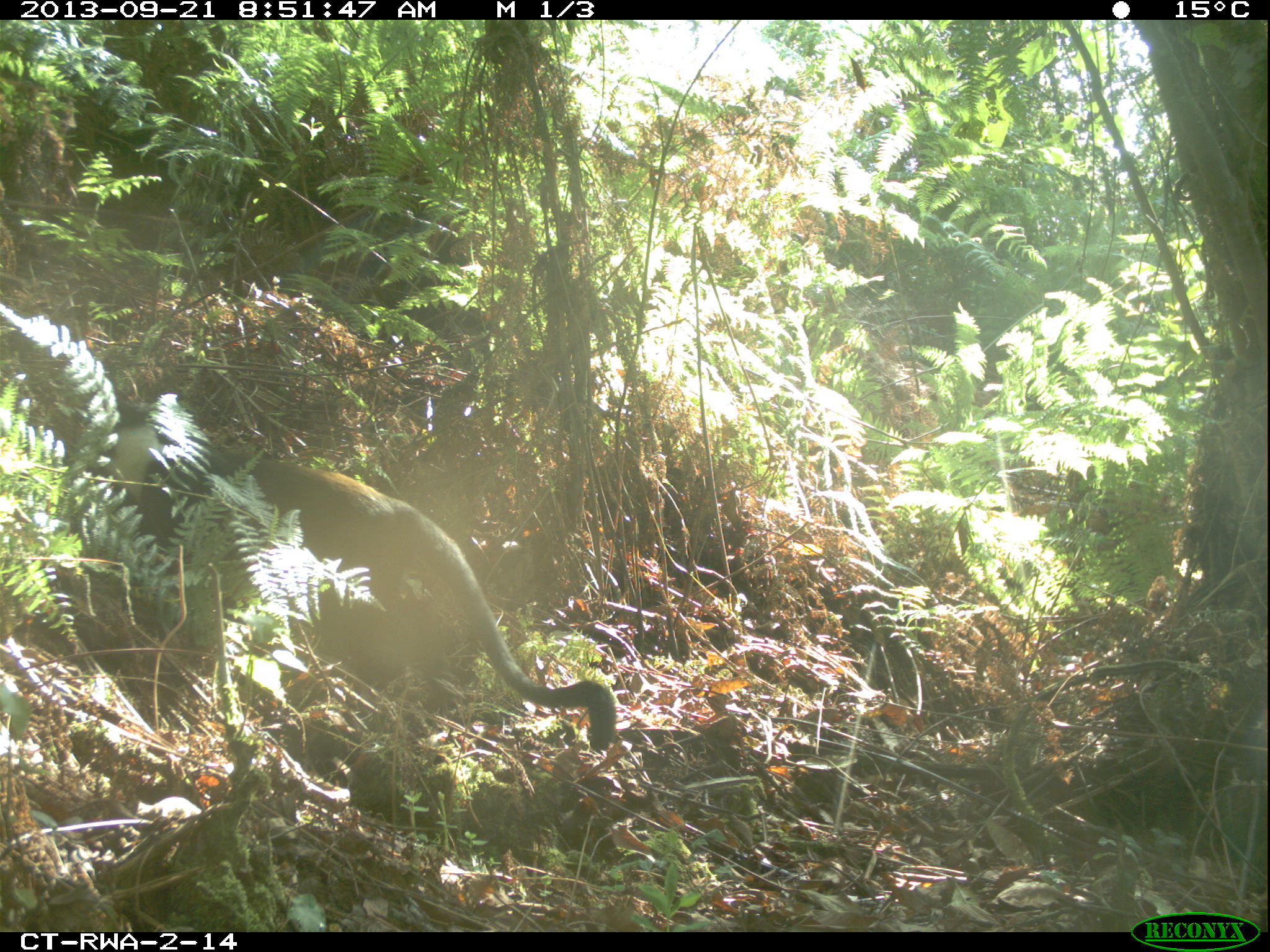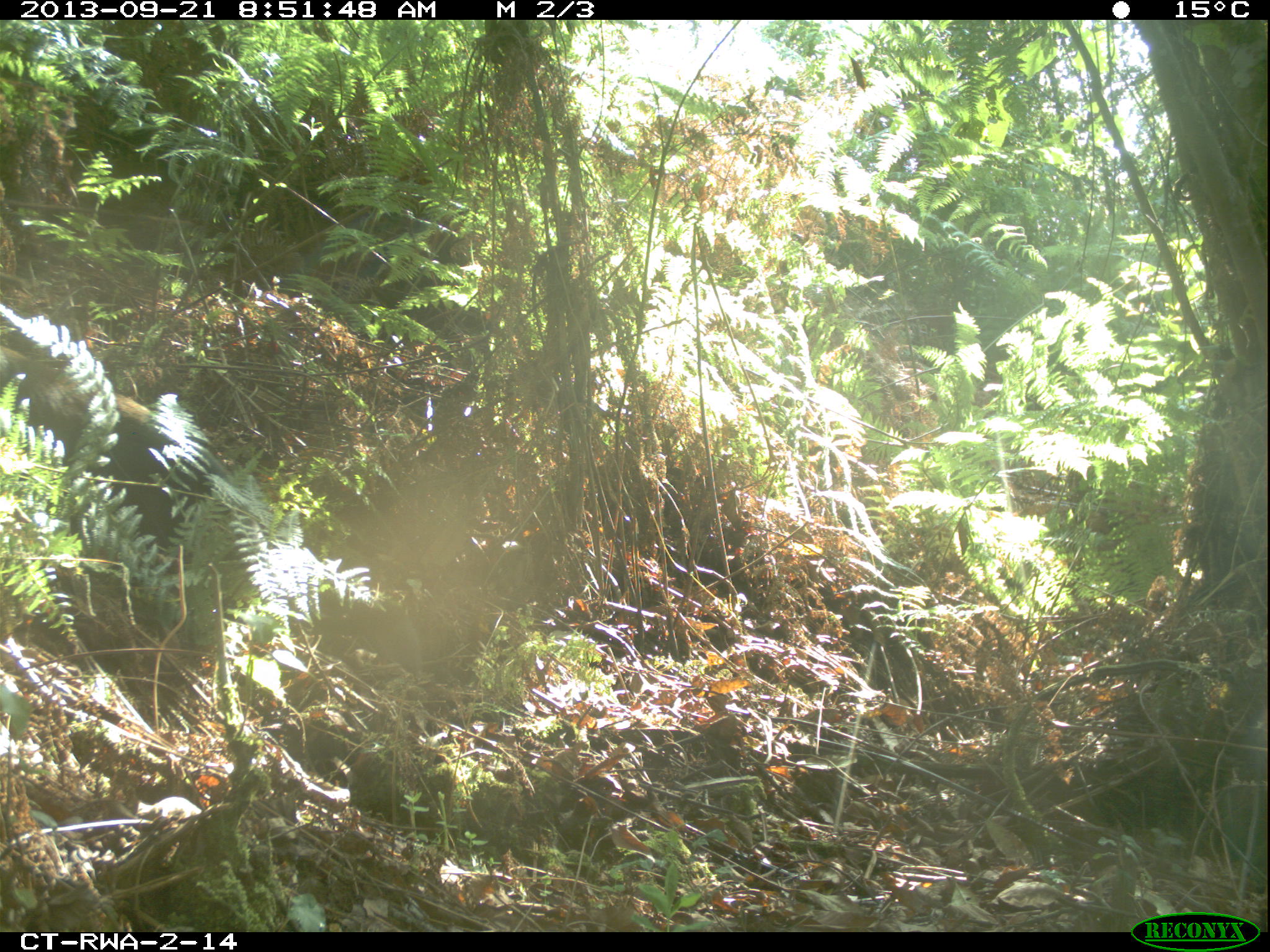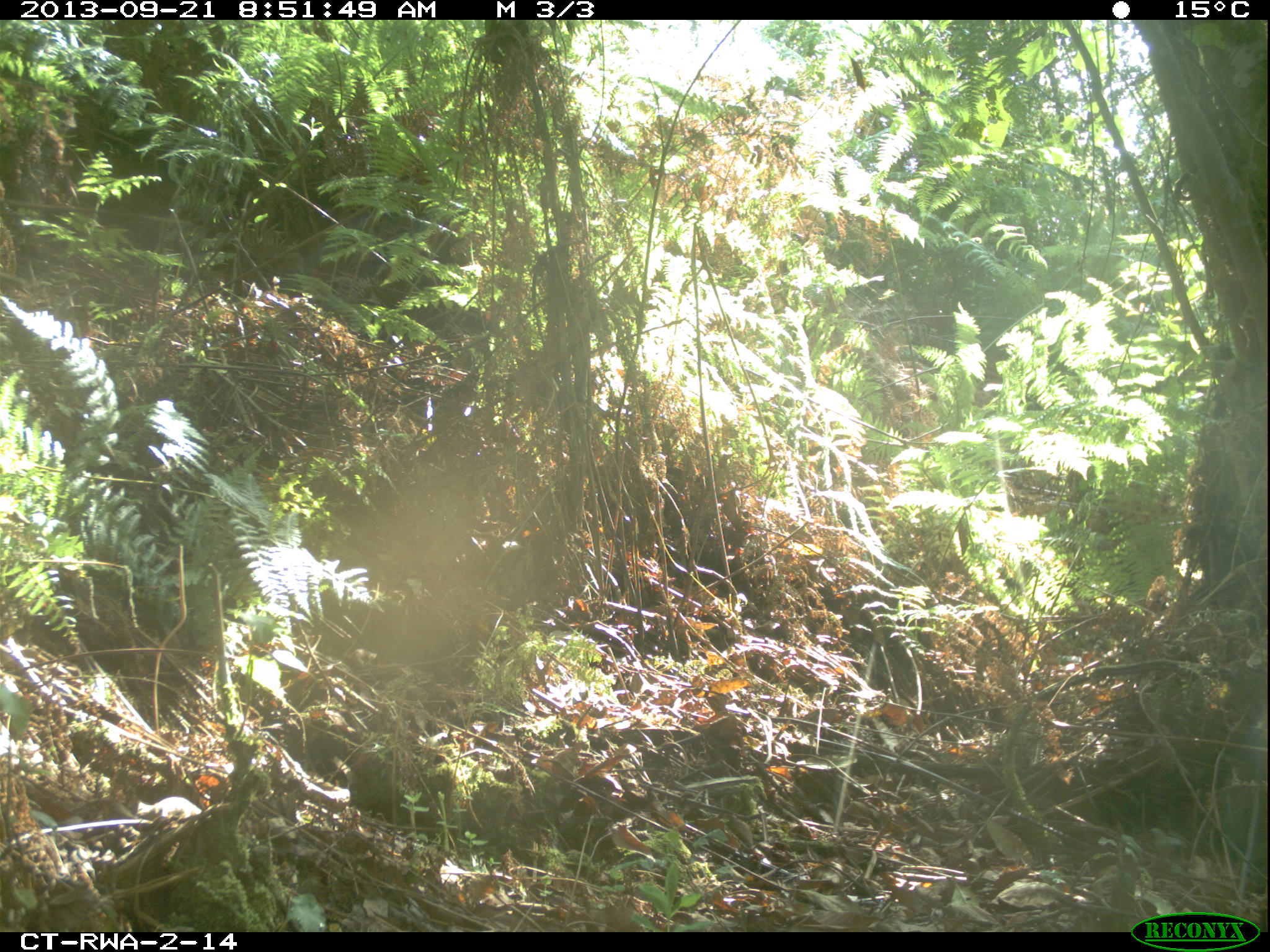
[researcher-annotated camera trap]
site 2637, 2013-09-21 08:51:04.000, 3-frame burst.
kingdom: Animalia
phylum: Chordata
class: Mammalia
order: Primates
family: Cercopithecidae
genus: Allochrocebus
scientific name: Allochrocebus lhoesti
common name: l'hoest's monkey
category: cercopithecus lhoesti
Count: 1.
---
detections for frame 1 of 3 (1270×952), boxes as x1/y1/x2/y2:
cercopithecus lhoesti: 65/399/617/750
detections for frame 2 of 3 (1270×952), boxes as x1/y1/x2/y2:
cercopithecus lhoesti: 1/321/256/625